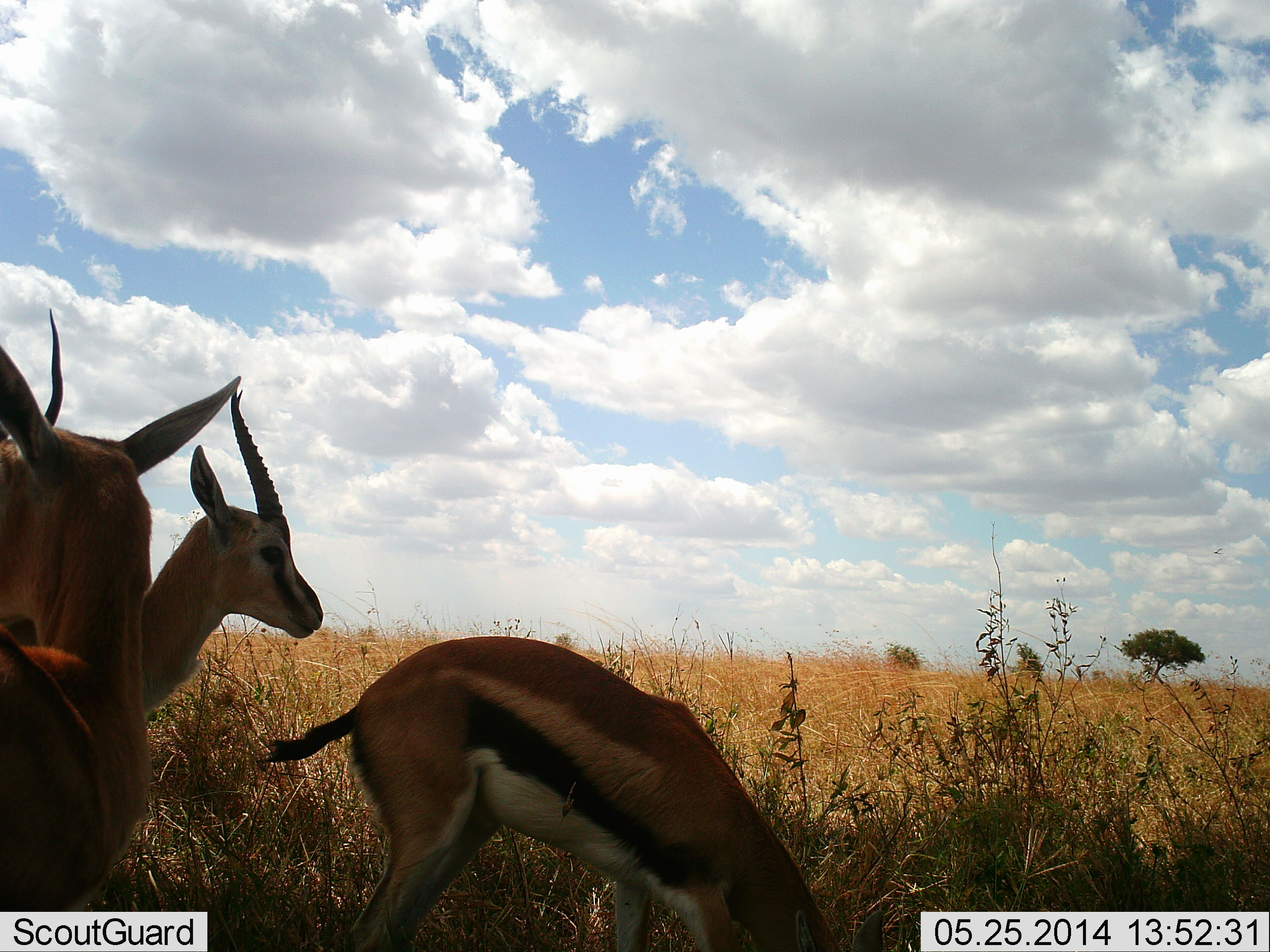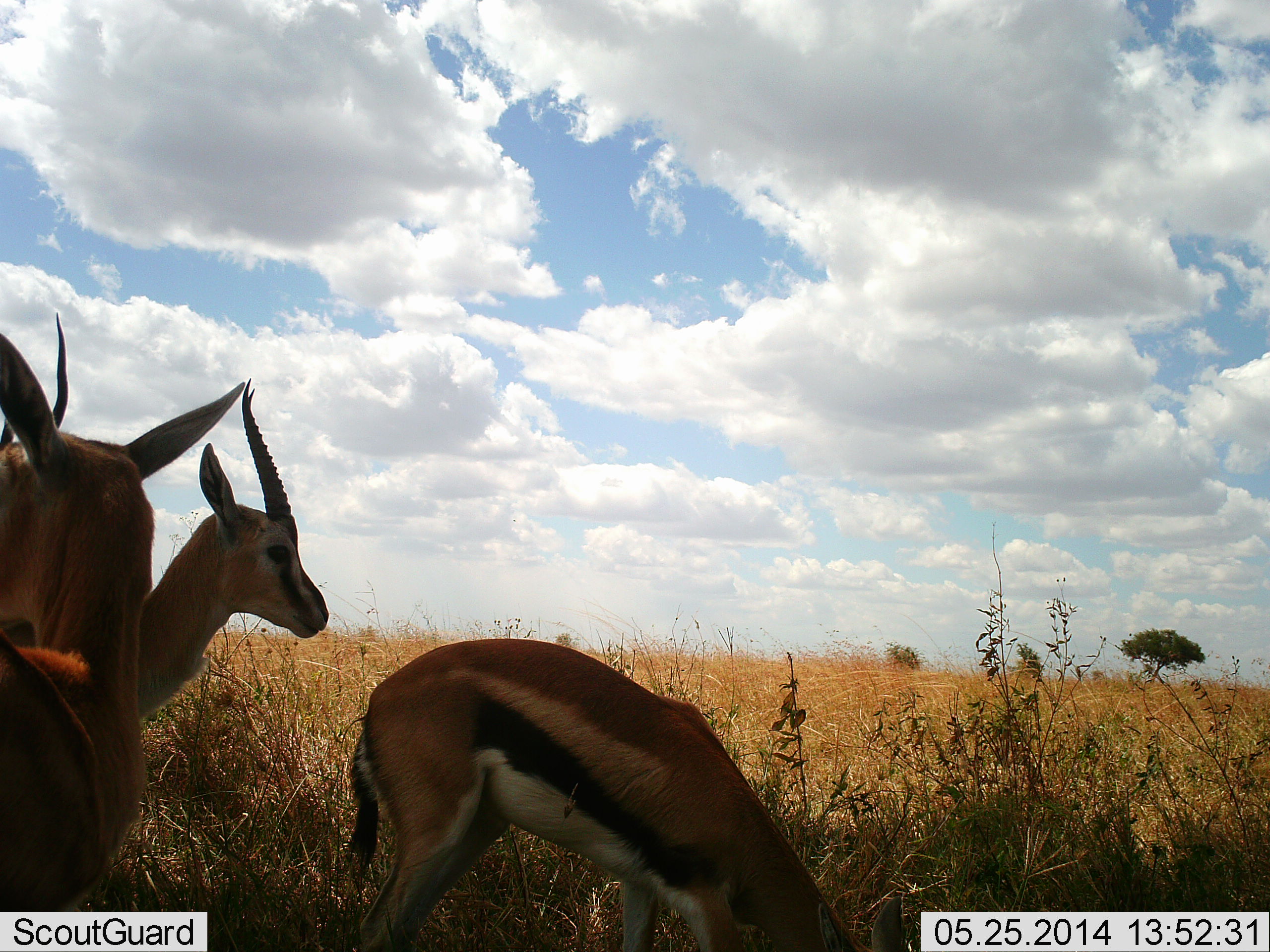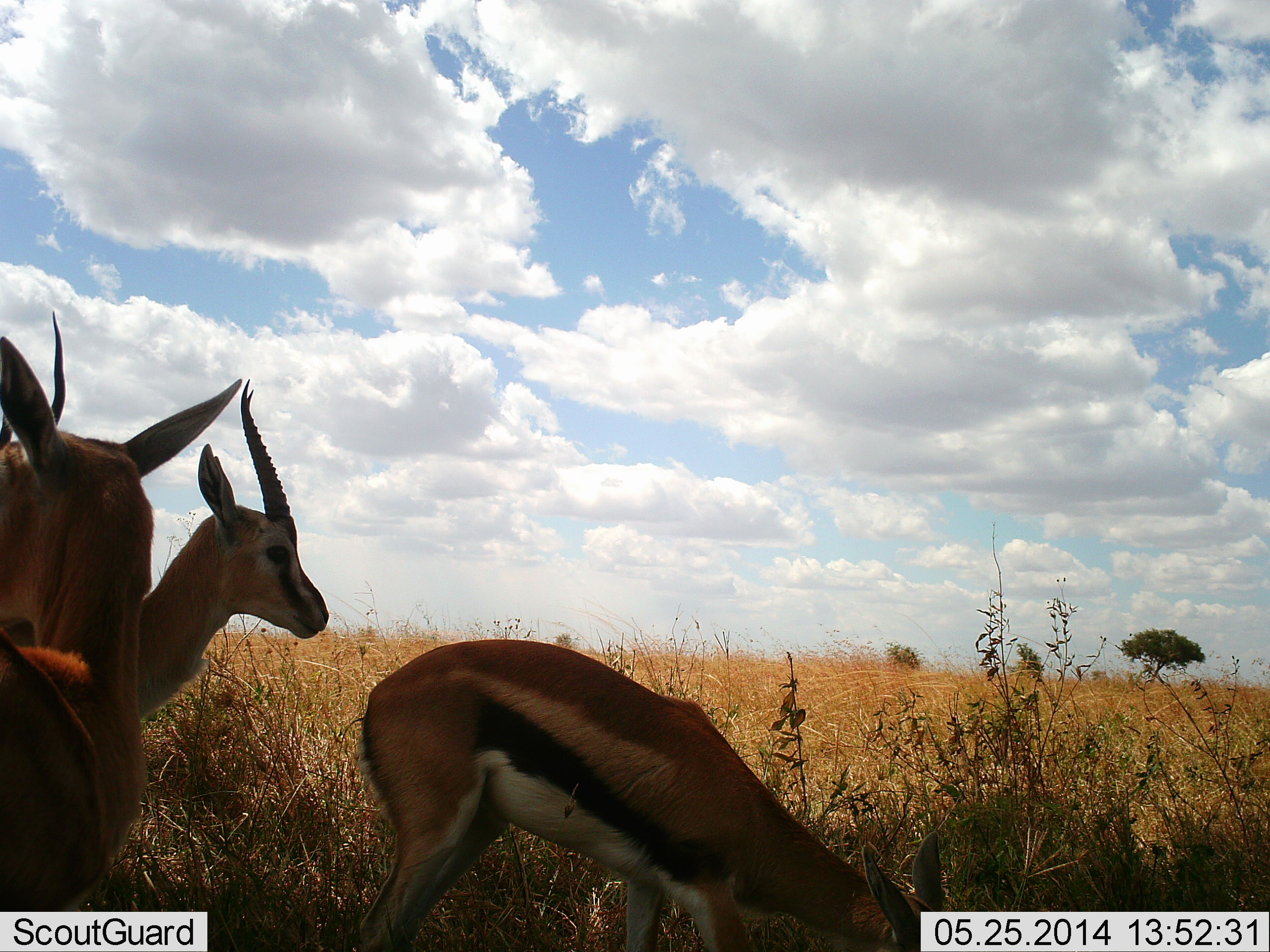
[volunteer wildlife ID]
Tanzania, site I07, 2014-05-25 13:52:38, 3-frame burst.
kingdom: Animalia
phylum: Chordata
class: Mammalia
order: Artiodactyla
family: Bovidae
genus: Eudorcas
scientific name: Eudorcas thomsonii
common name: thomson's gazelle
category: gazellethomsons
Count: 3.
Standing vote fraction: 100%.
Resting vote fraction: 0%.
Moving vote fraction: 0%.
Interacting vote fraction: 0%.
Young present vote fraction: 10%.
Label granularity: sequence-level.